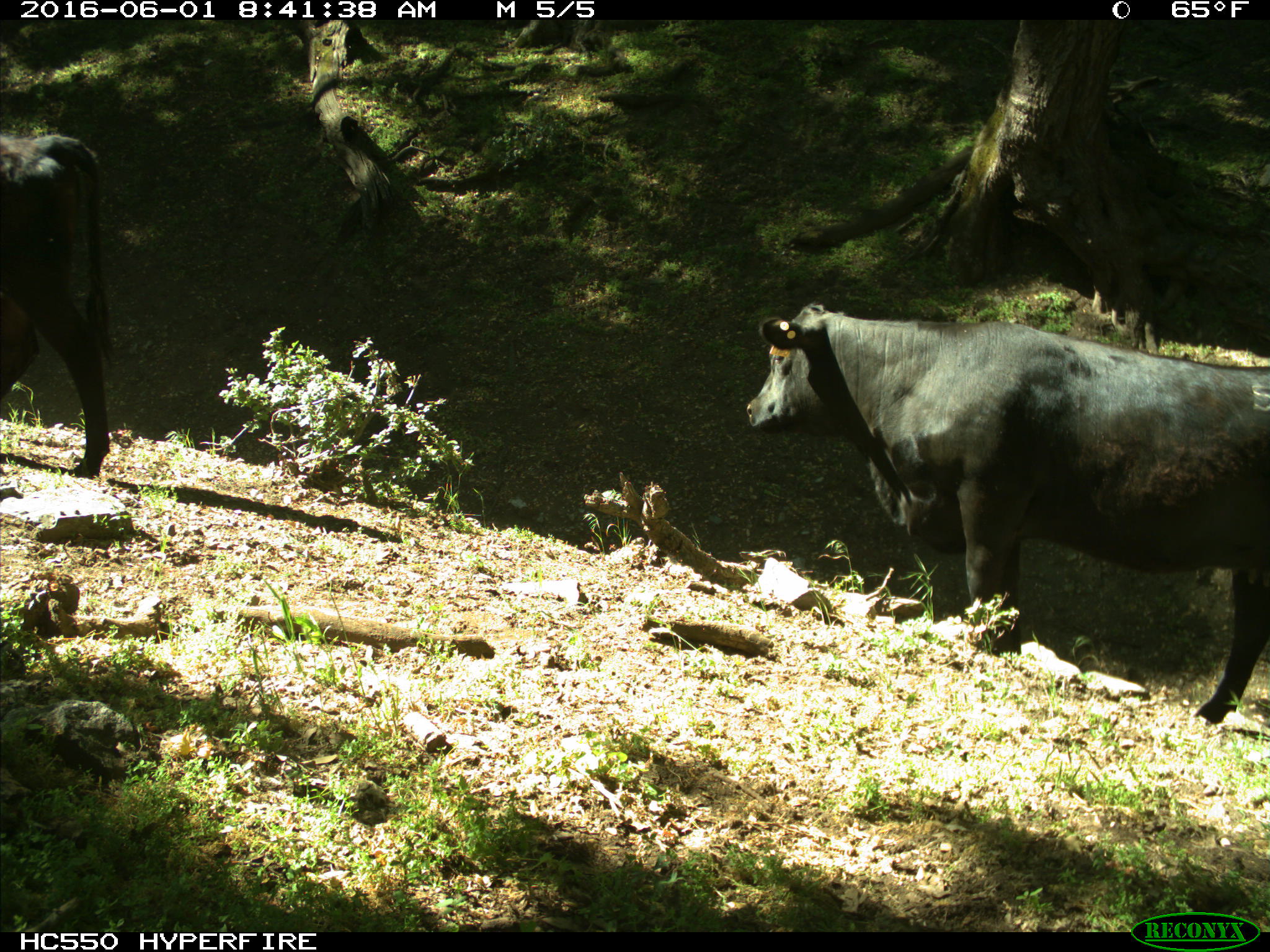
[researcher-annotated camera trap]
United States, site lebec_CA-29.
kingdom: Animalia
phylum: Chordata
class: Mammalia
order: Artiodactyla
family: Bovidae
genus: Bos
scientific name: Bos taurus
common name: domestic cow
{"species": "Bos taurus (domestic cow)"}